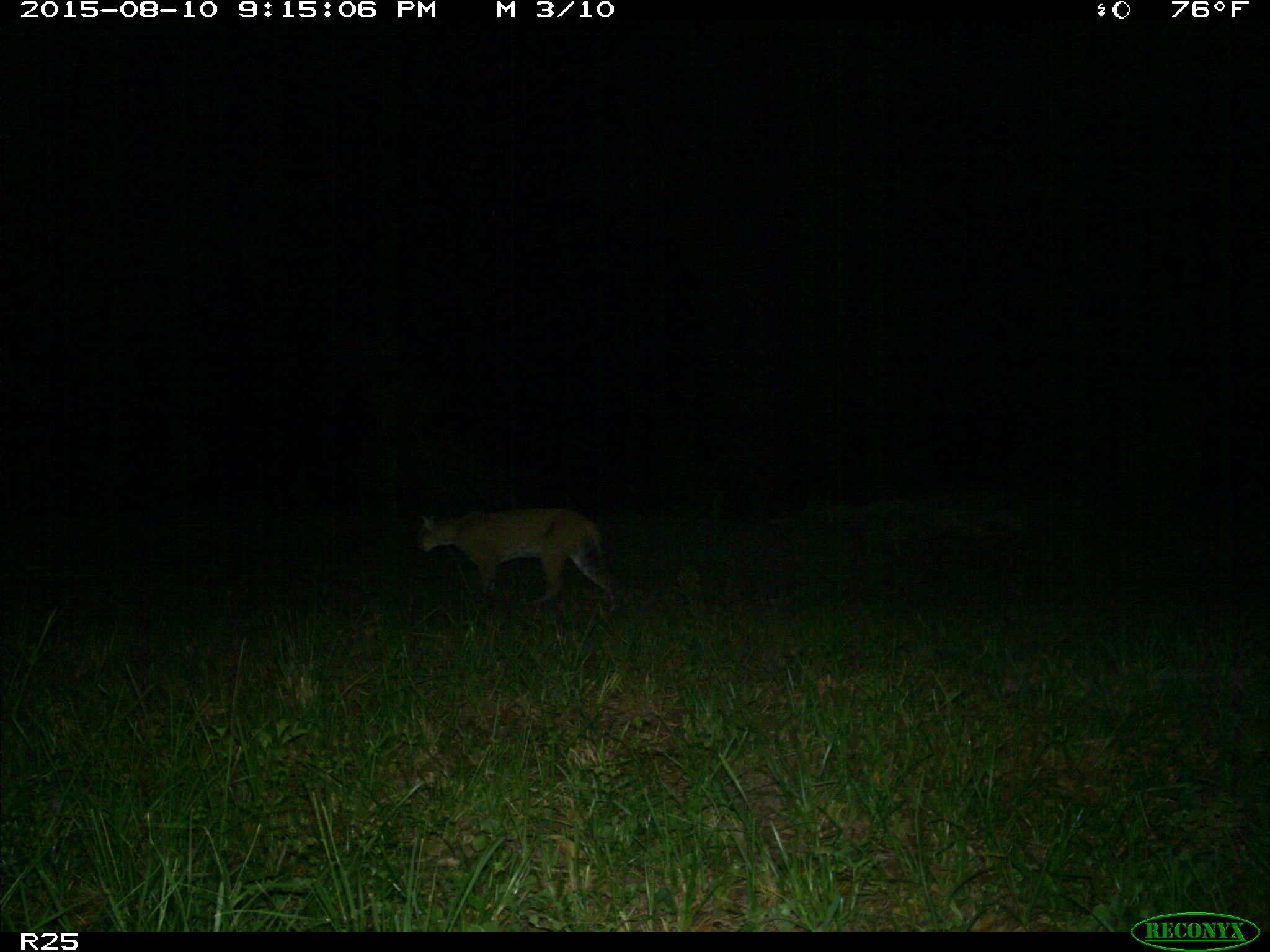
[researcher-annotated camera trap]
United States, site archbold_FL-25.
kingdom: Animalia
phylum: Chordata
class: Mammalia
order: Carnivora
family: Felidae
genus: Lynx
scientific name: Lynx rufus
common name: bobcat